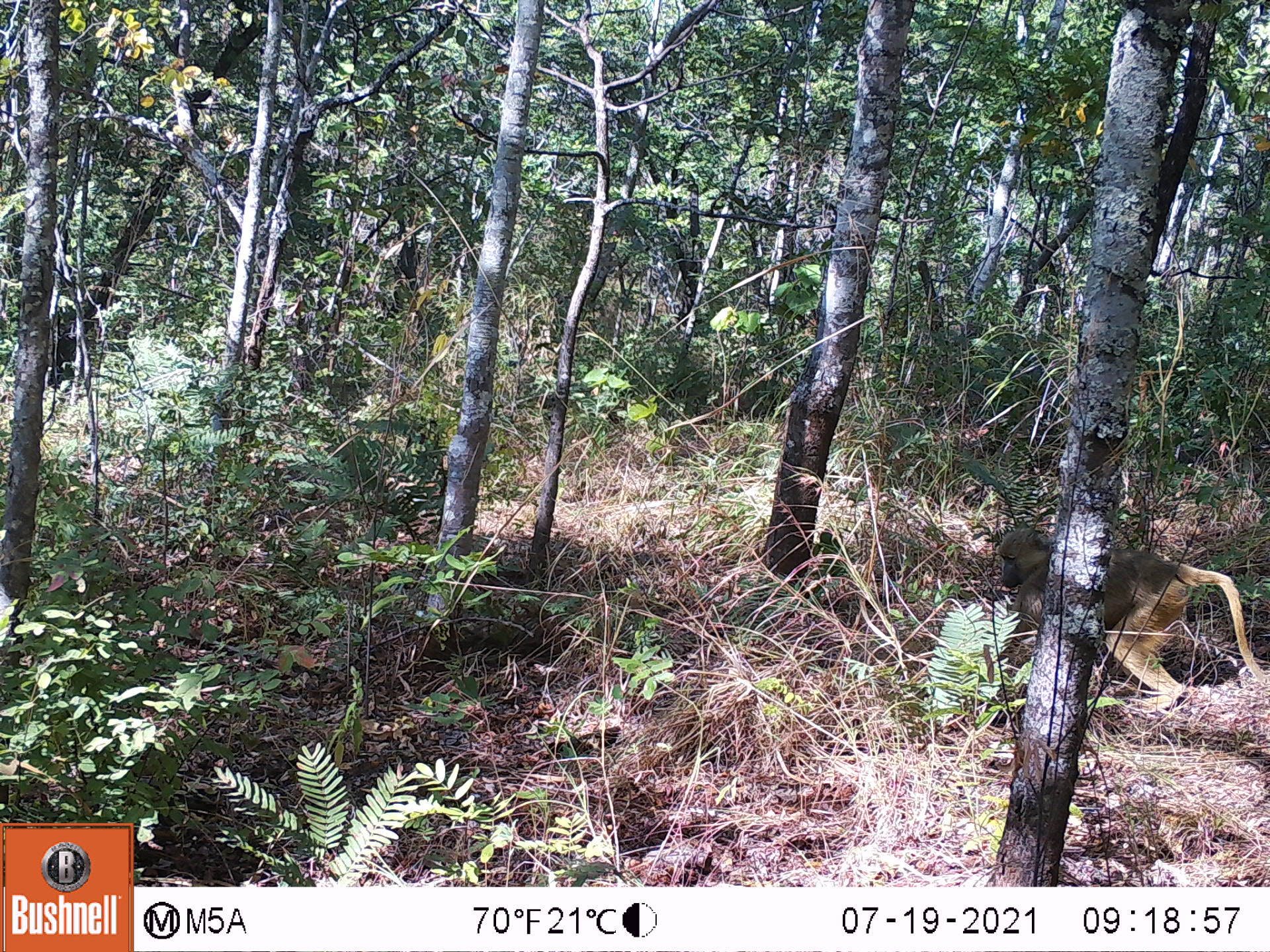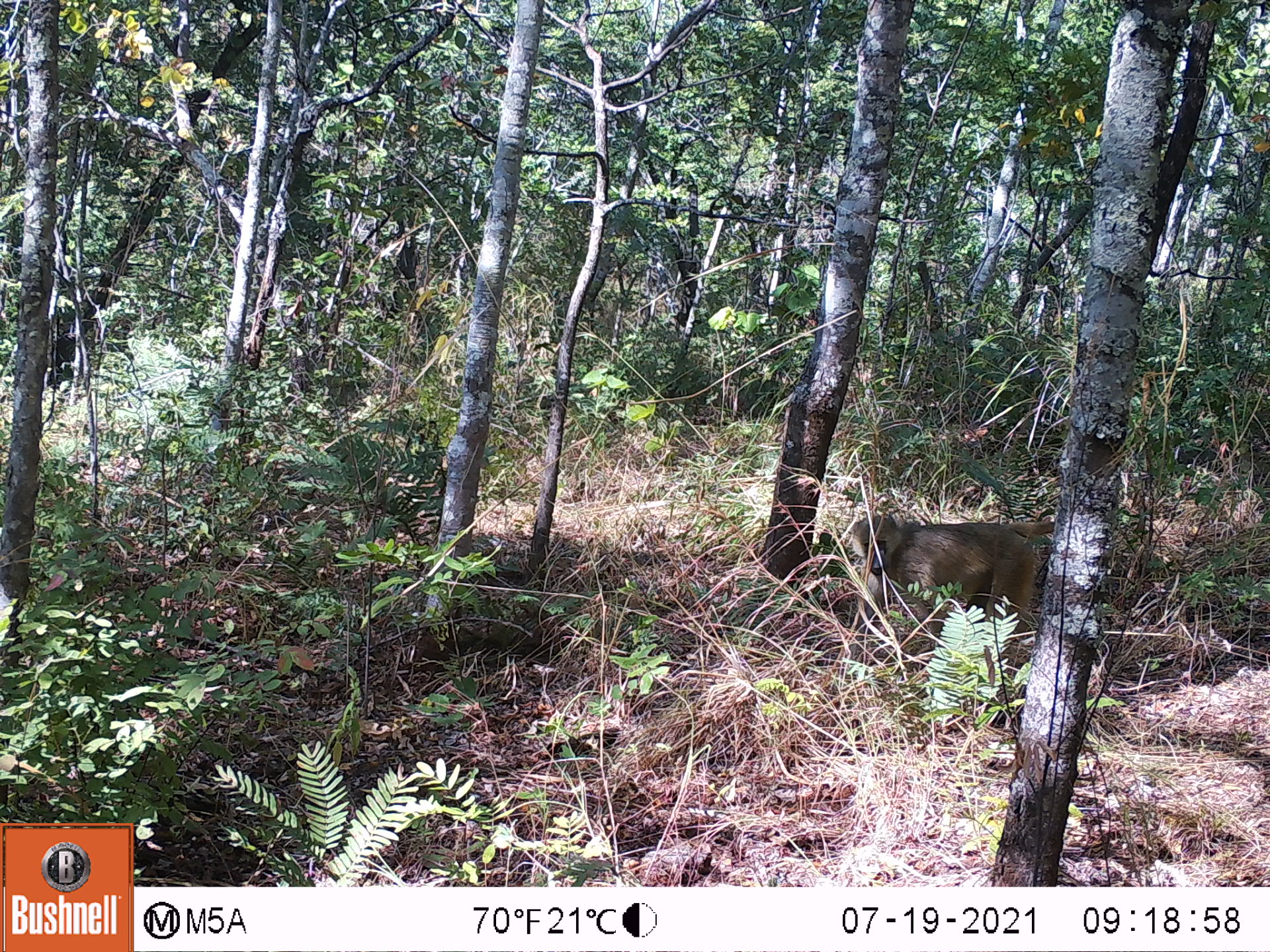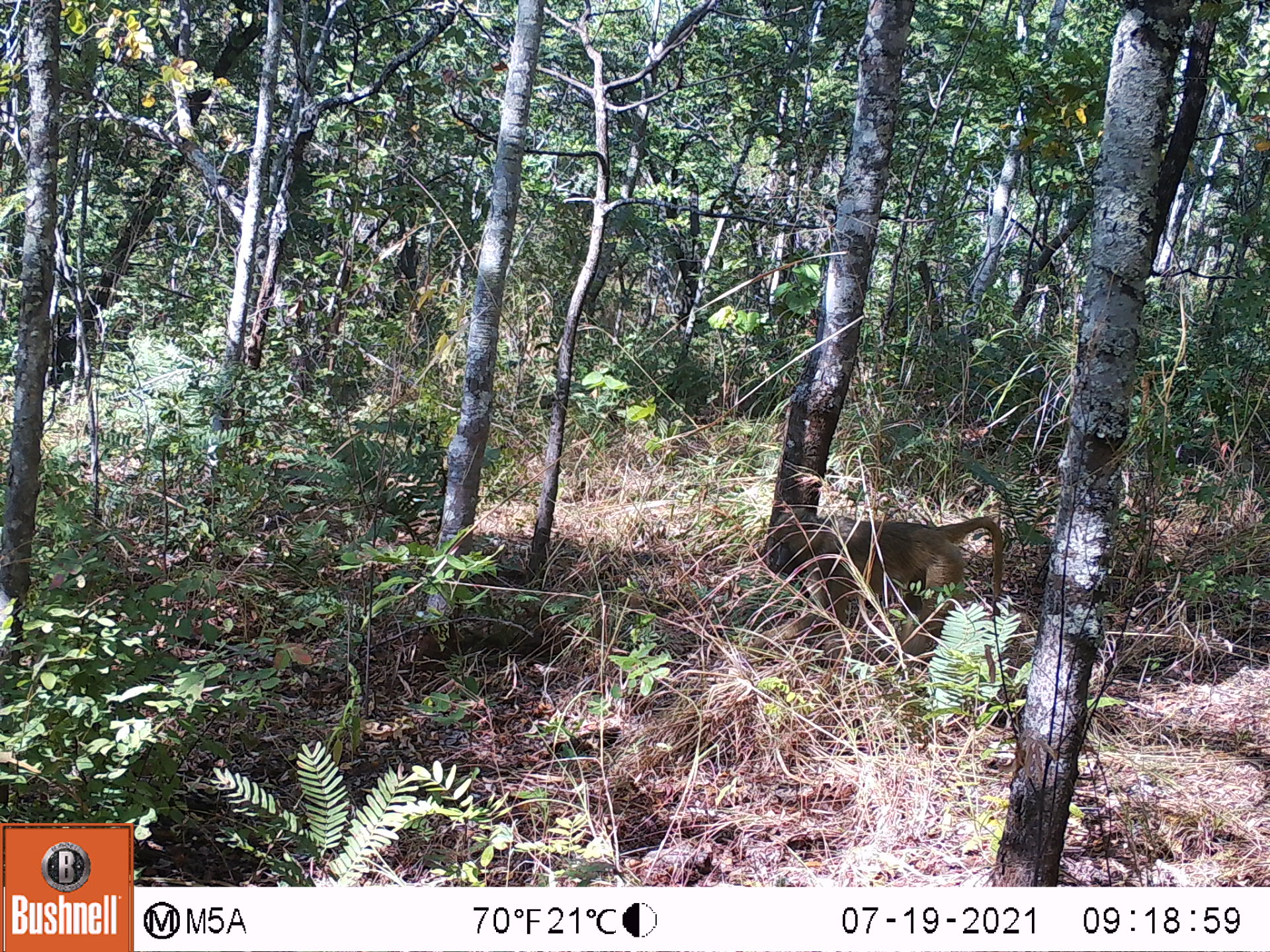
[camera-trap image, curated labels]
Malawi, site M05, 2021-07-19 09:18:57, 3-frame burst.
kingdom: Animalia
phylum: Chordata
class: Mammalia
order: Primates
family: Cercopithecidae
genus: Papio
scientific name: Papio cynocephalus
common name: yellow baboon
Yellow baboon (Papio cynocephalus), count 1.